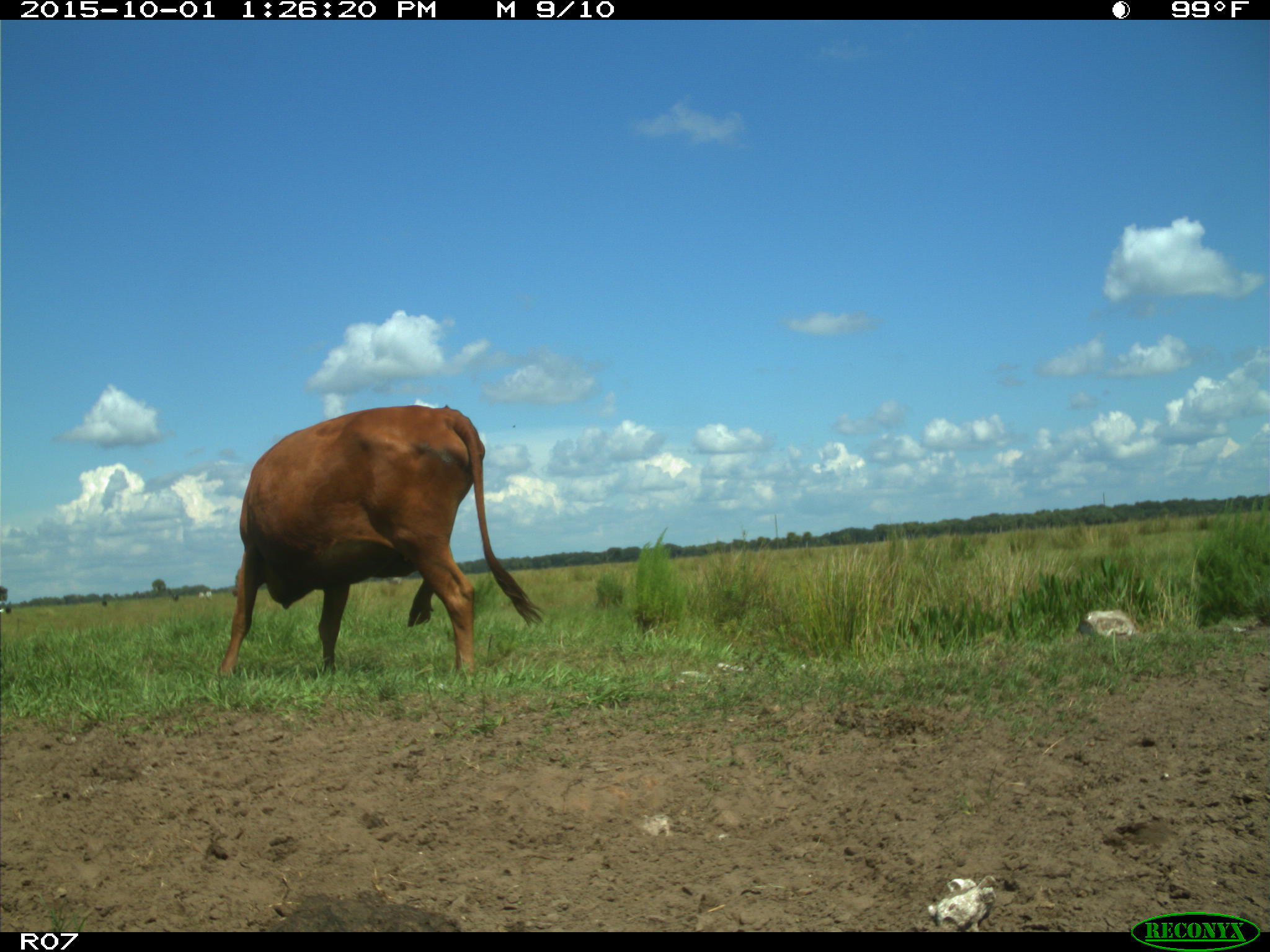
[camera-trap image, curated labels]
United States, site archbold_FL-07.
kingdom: Animalia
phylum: Chordata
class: Mammalia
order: Artiodactyla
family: Bovidae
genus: Bos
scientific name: Bos taurus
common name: domestic cow